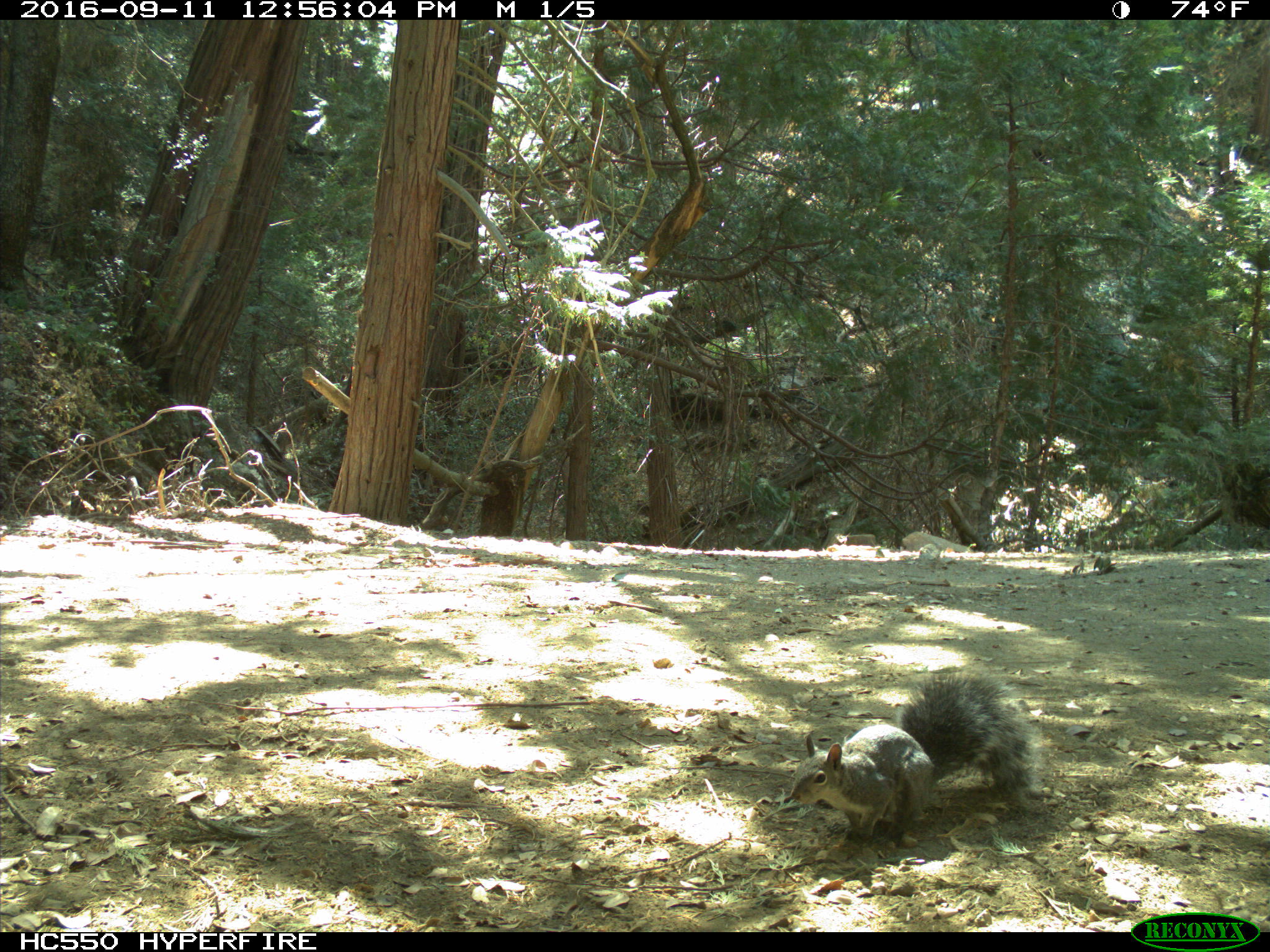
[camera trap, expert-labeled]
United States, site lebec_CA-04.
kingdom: Animalia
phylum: Chordata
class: Mammalia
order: Rodentia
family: Sciuridae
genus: Sciurus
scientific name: Sciurus carolinensis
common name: eastern gray squirrel